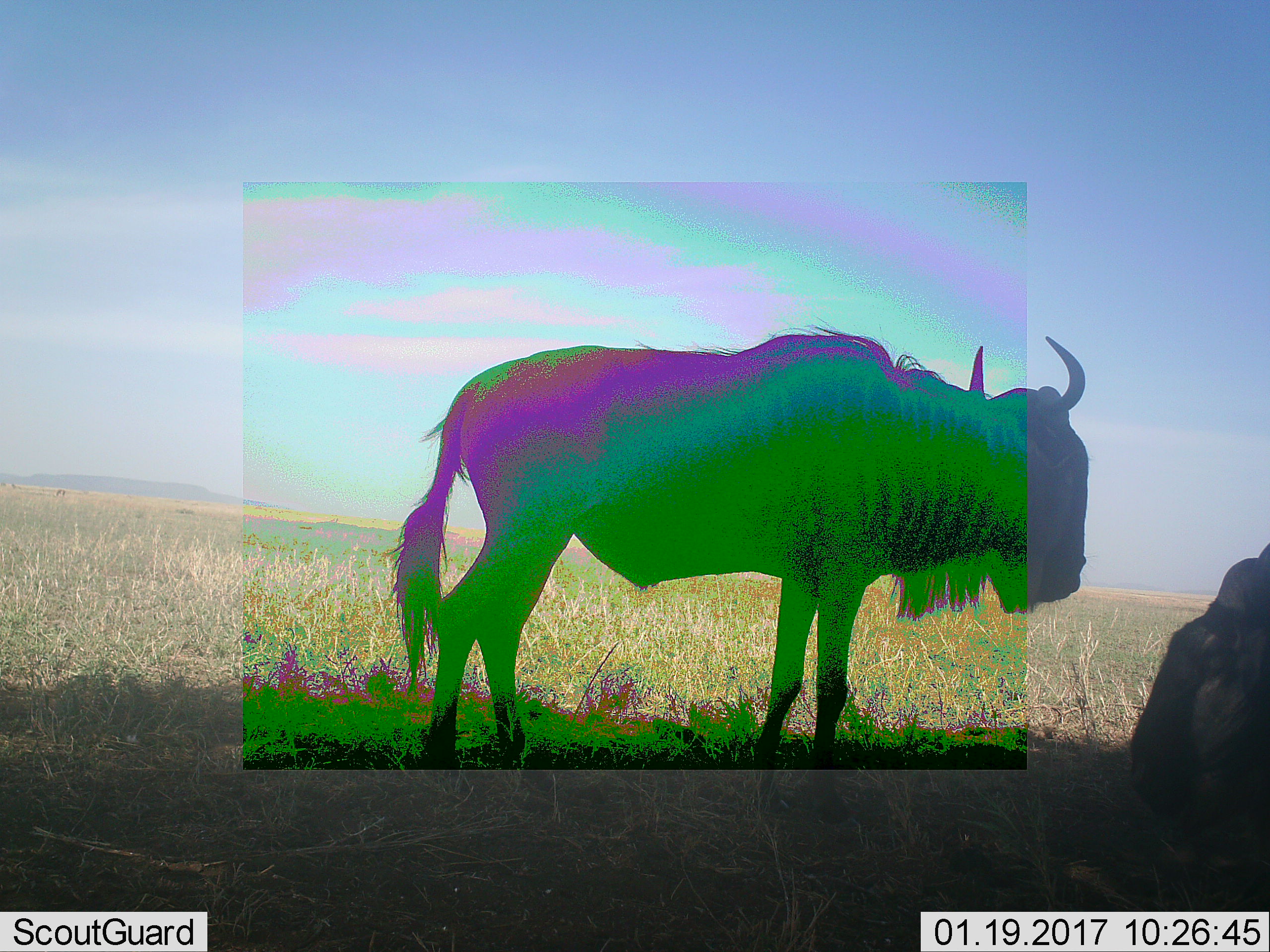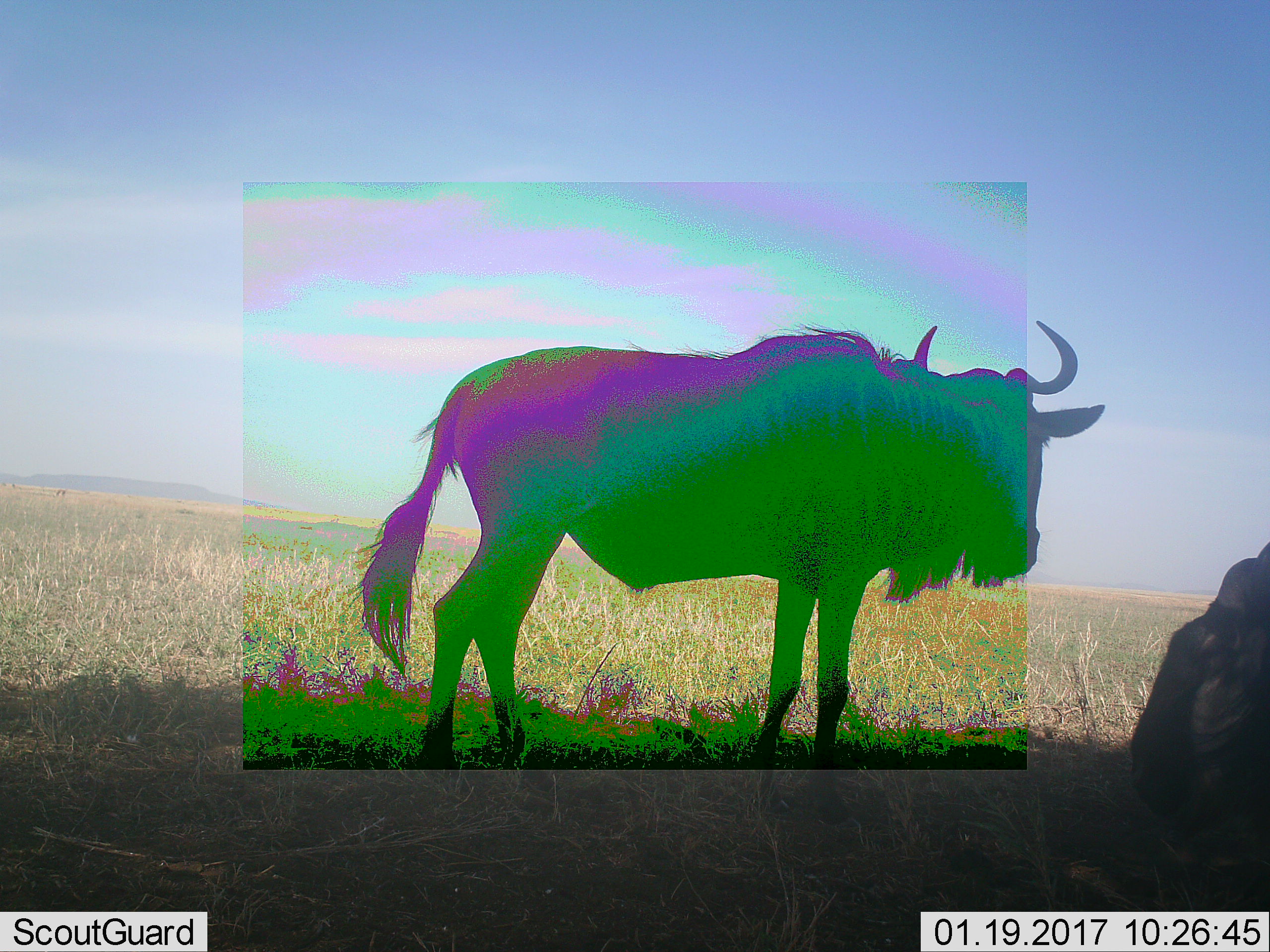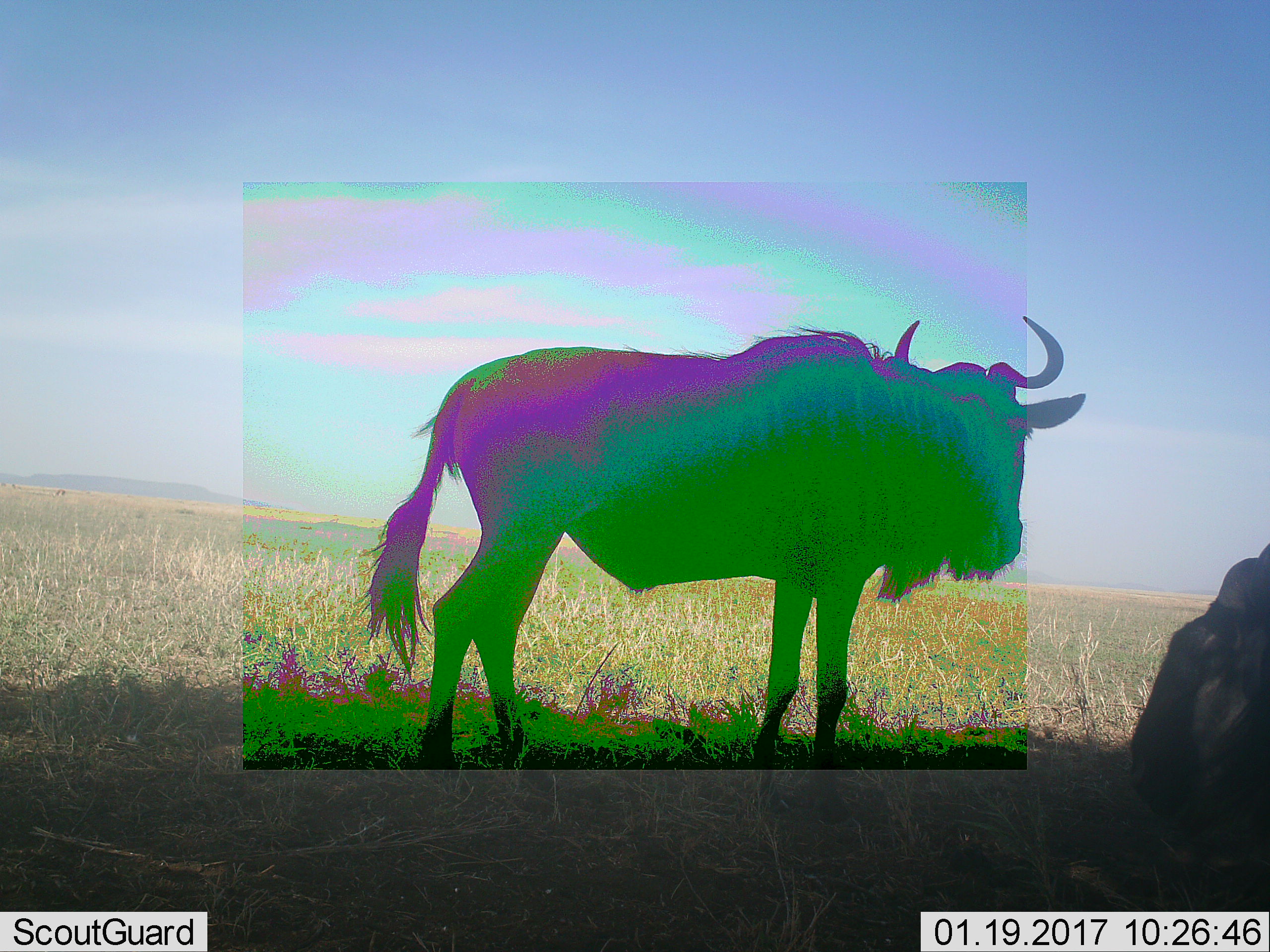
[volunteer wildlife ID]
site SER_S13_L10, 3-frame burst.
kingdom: Animalia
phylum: Chordata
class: Mammalia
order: Artiodactyla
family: Bovidae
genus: Connochaetes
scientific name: Connochaetes taurinus taurinus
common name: blue wildebeest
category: wildebeestblue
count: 2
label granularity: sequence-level